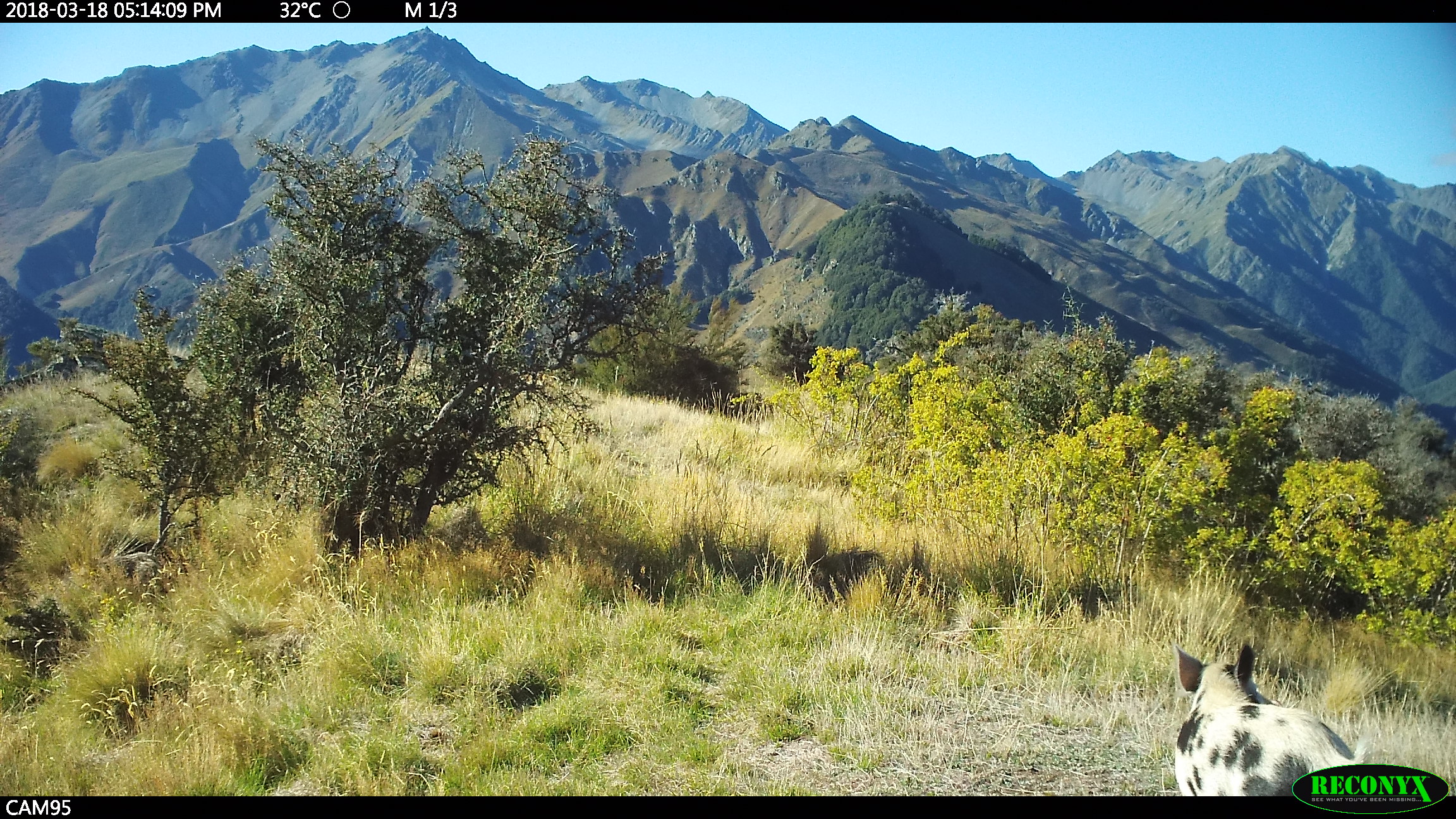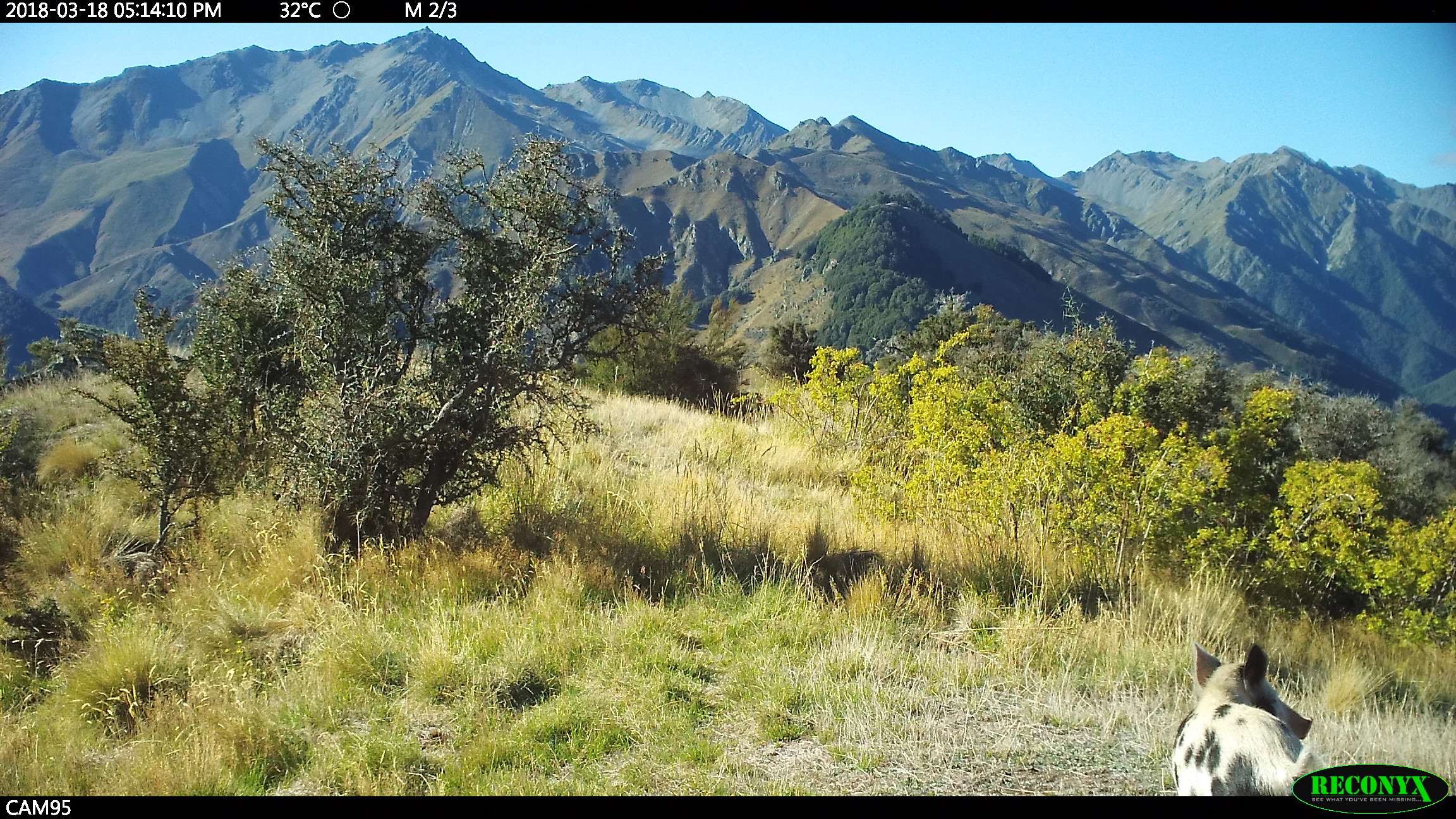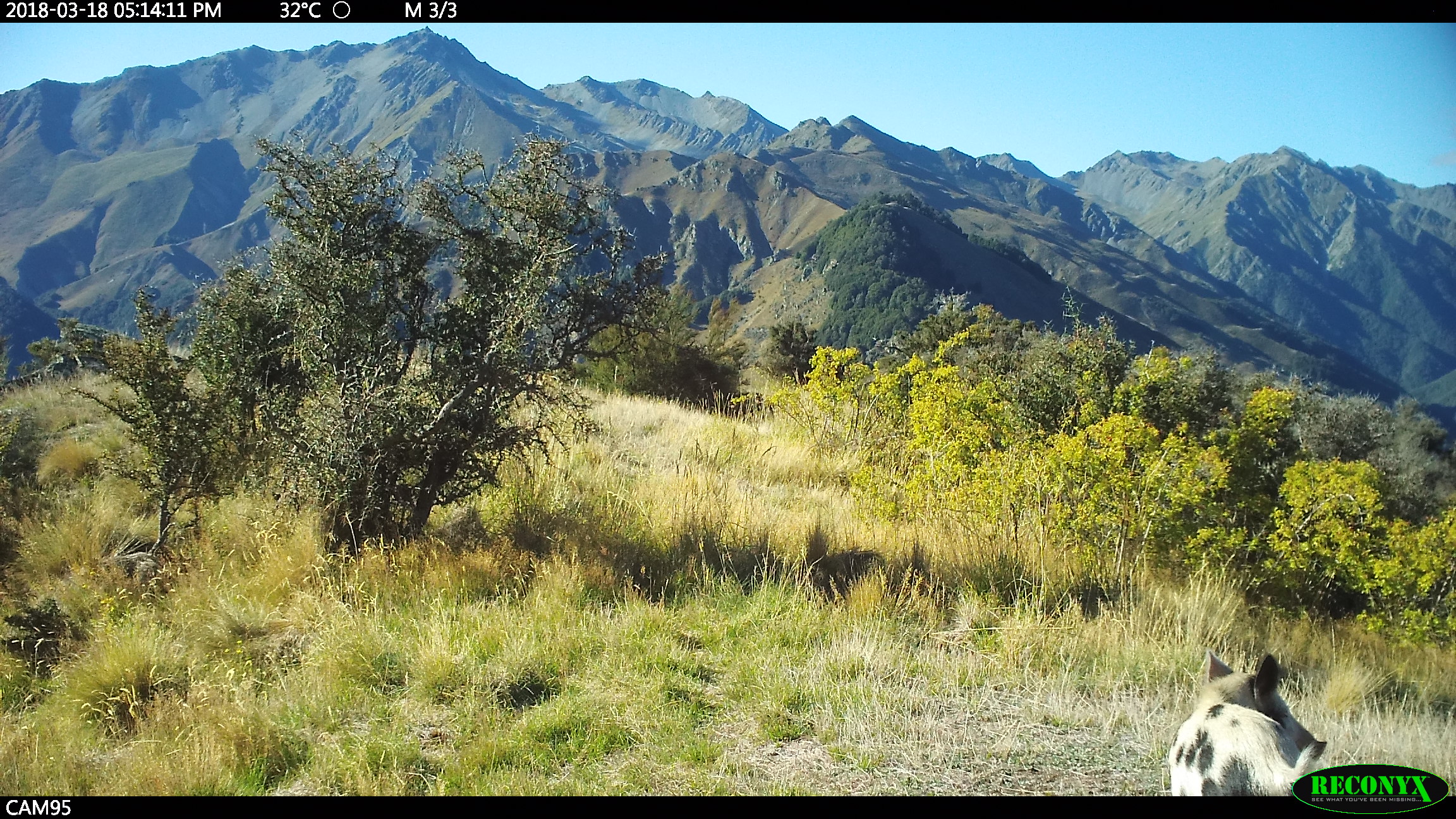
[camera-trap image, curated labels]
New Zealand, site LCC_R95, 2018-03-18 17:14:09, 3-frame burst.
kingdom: Animalia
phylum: Chordata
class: Mammalia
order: Artiodactyla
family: Suidae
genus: Sus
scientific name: Sus scrofa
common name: pig